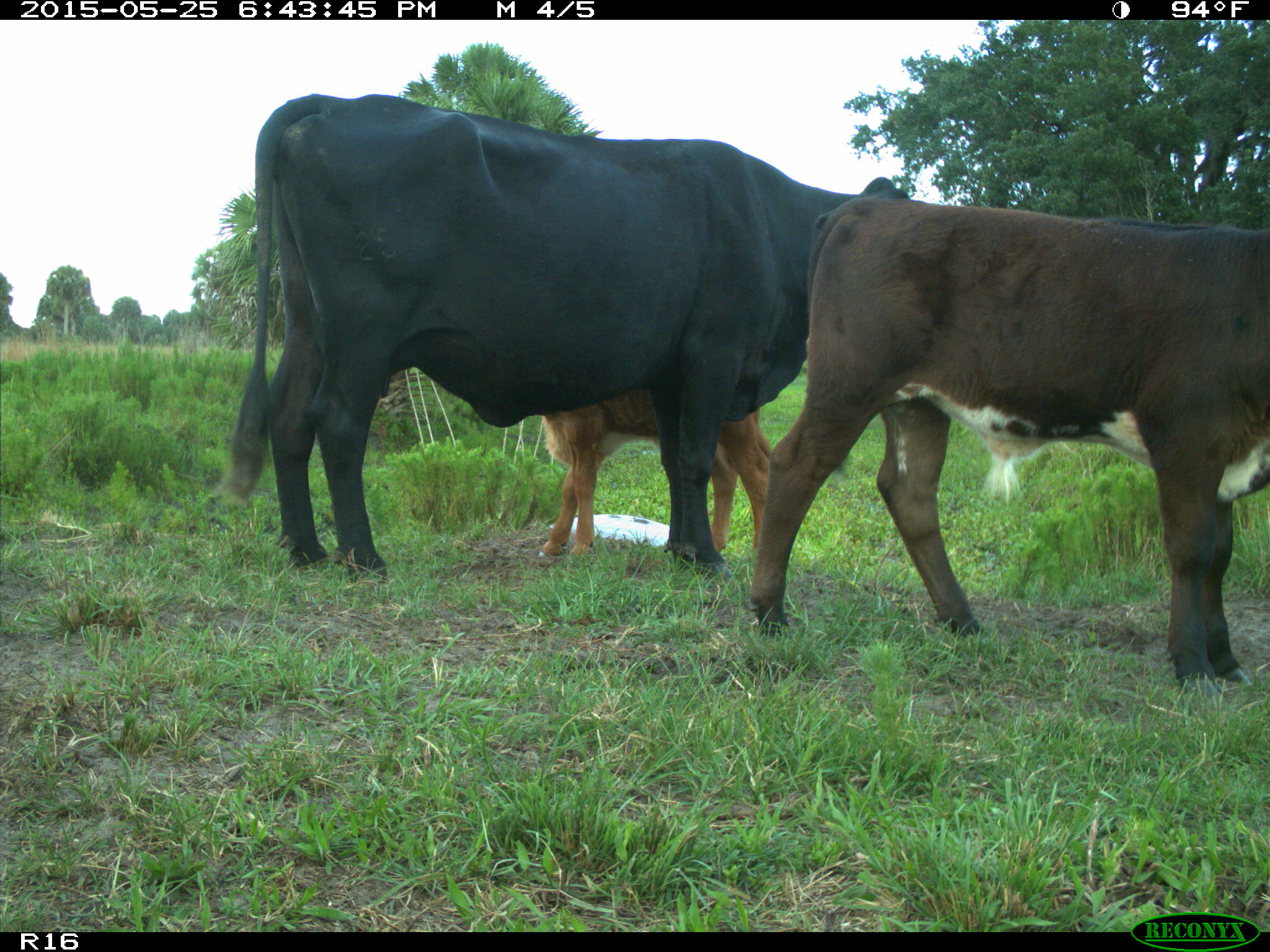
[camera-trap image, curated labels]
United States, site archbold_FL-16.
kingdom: Animalia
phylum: Chordata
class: Mammalia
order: Artiodactyla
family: Bovidae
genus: Bos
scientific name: Bos taurus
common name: domestic cow